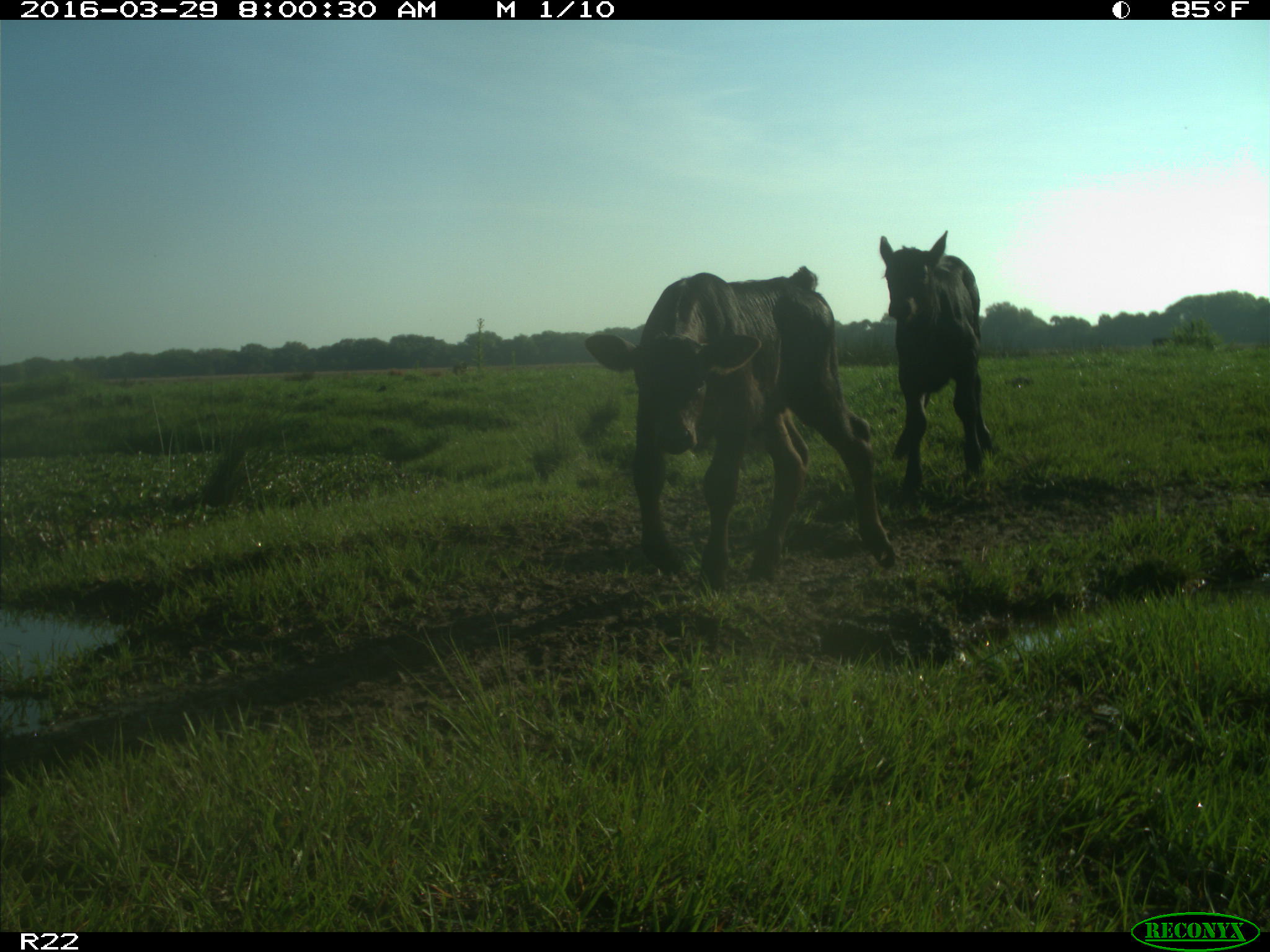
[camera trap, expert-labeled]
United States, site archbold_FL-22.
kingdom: Animalia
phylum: Chordata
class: Mammalia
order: Artiodactyla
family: Bovidae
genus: Bos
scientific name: Bos taurus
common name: domestic cow